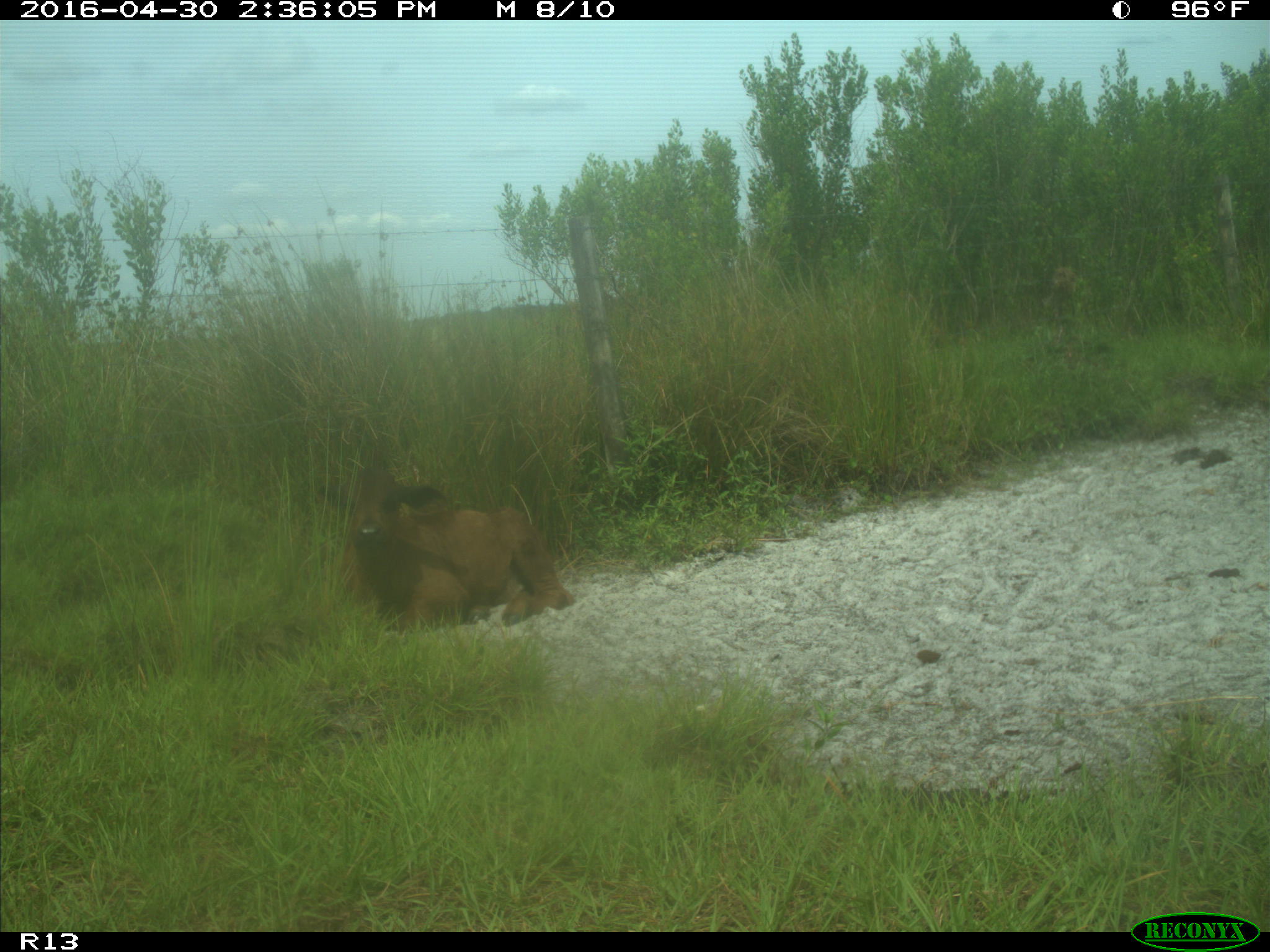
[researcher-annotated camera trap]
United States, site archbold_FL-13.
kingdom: Animalia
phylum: Chordata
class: Mammalia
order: Artiodactyla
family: Bovidae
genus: Bos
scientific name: Bos taurus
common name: domestic cow